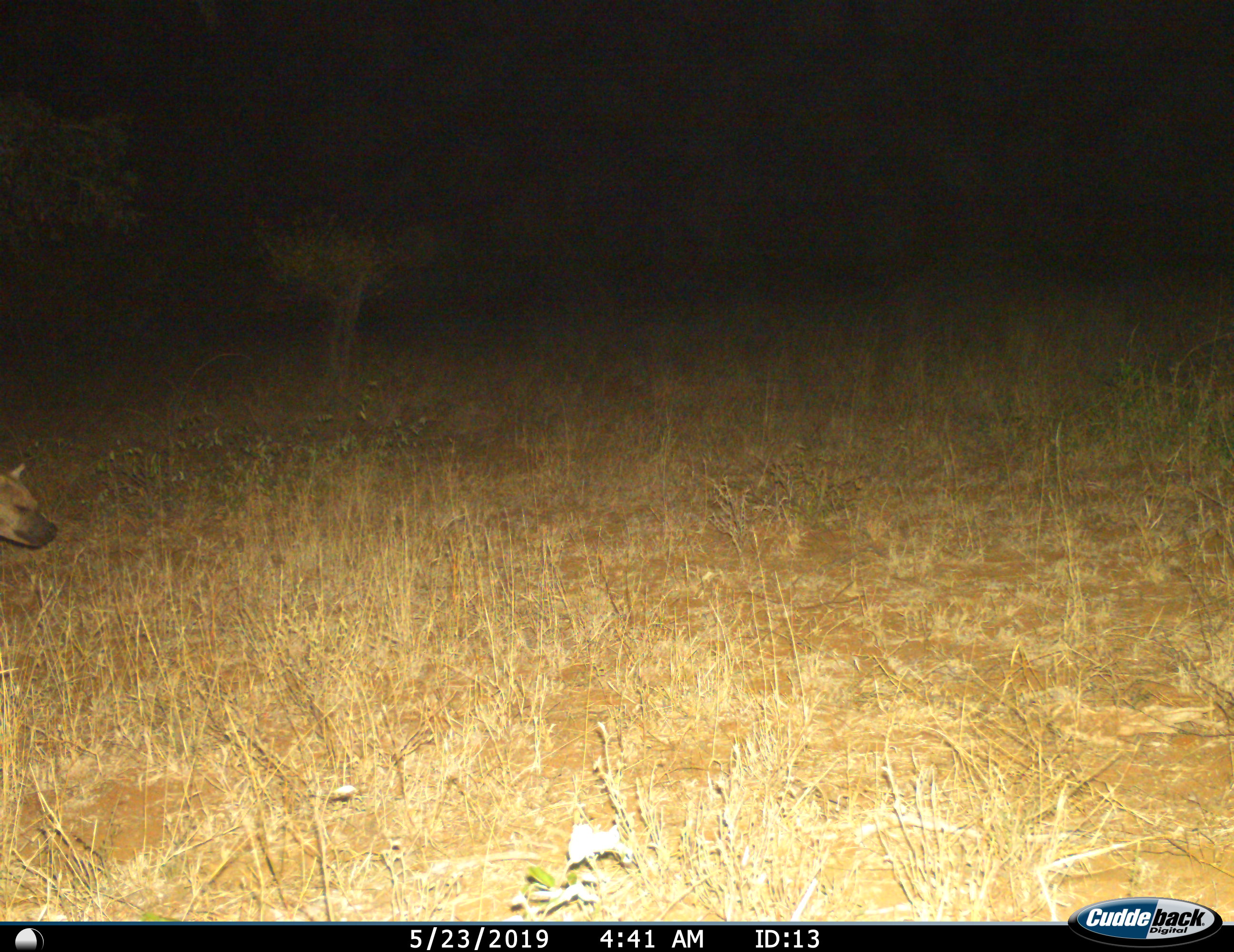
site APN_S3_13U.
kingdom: Animalia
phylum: Chordata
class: Mammalia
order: Carnivora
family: Hyaenidae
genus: Crocuta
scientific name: Crocuta crocuta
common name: spotted hyena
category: hyenaspotted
Hyenaspotted (spotted hyena) (Crocuta crocuta), count 1. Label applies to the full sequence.